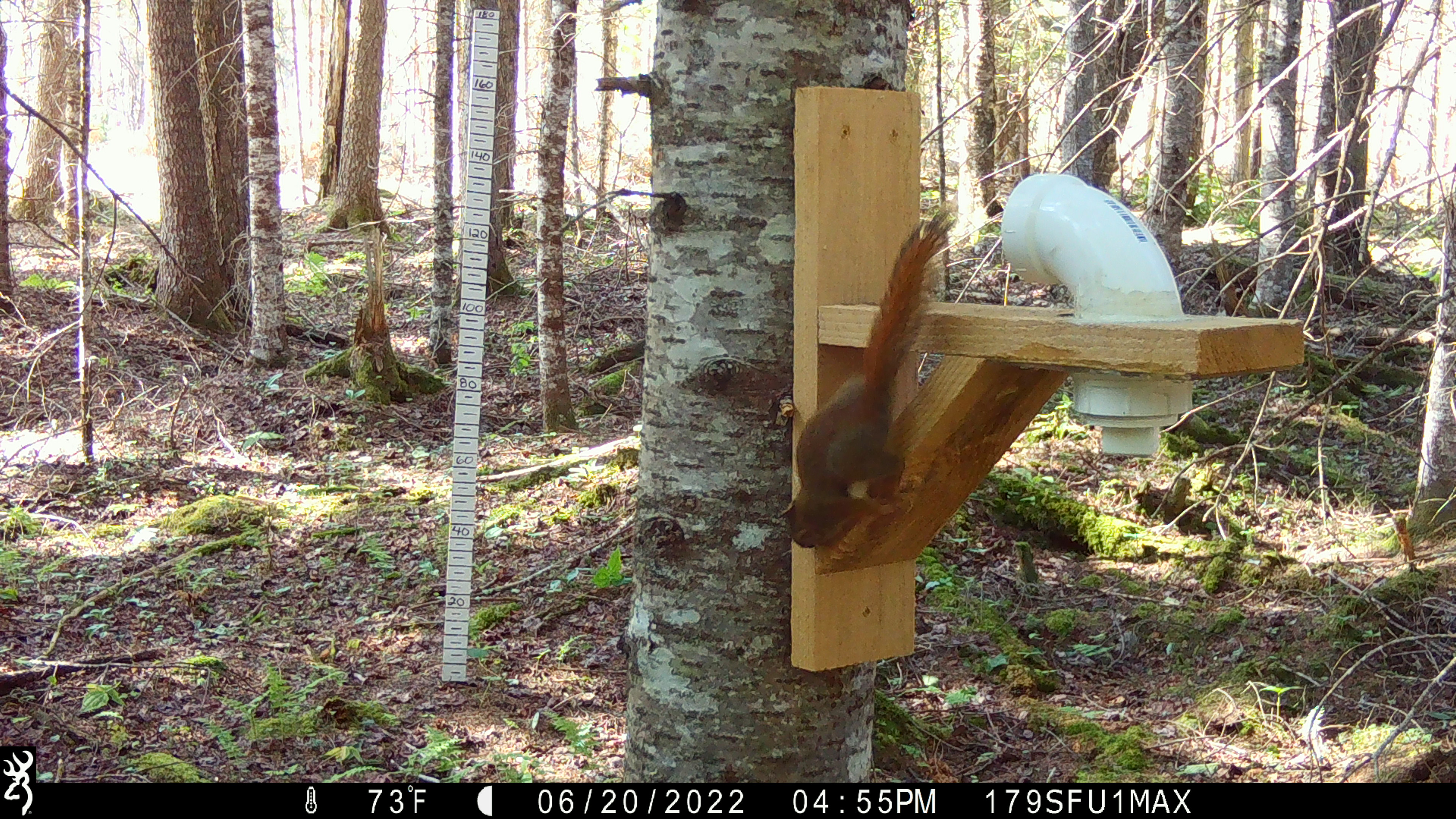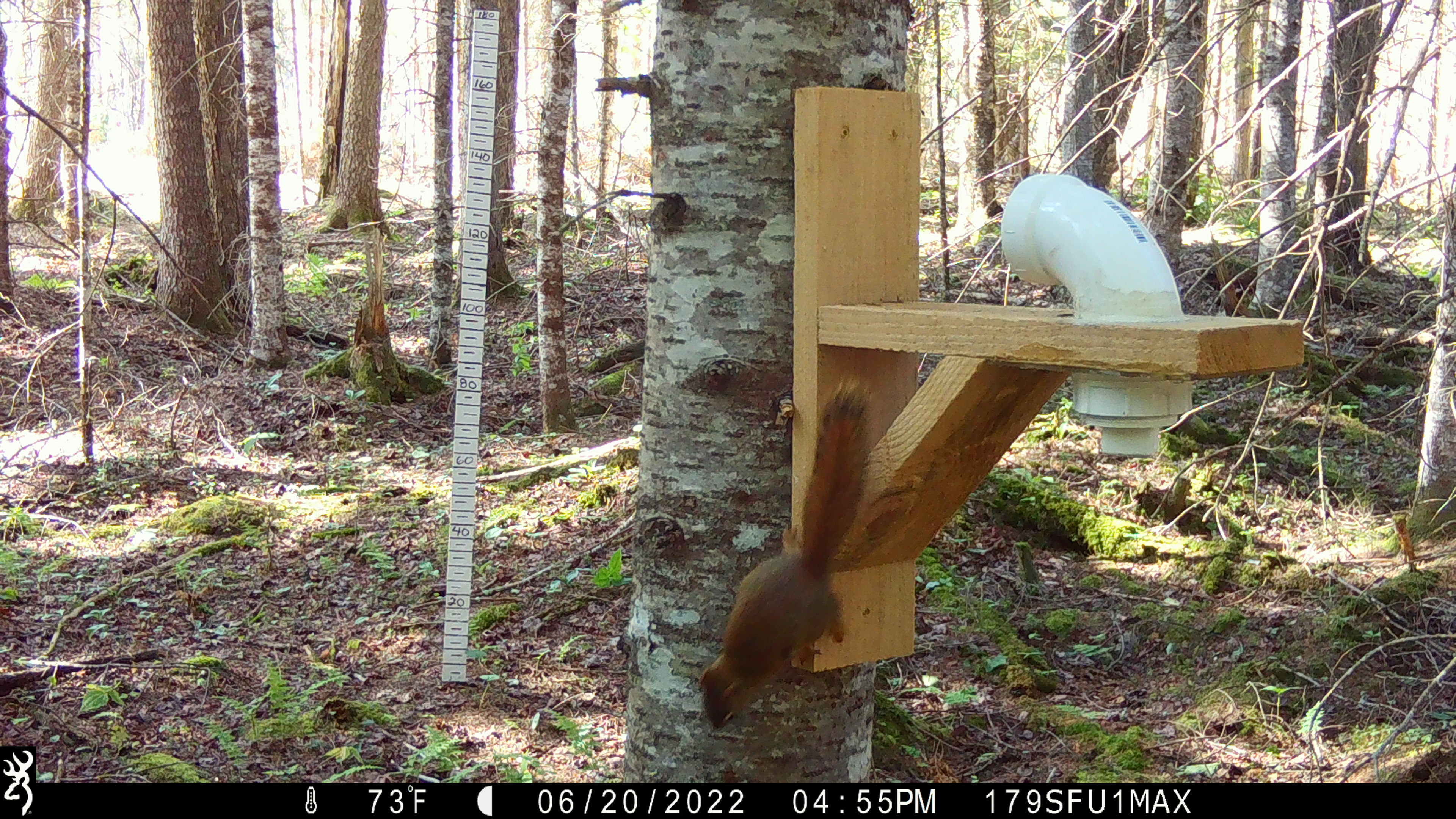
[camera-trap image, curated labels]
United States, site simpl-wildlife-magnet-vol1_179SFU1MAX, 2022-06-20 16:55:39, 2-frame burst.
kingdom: Animalia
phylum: Chordata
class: Mammalia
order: Rodentia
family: Sciuridae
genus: Tamiasciurus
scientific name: Tamiasciurus hudsonicus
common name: red squirrel